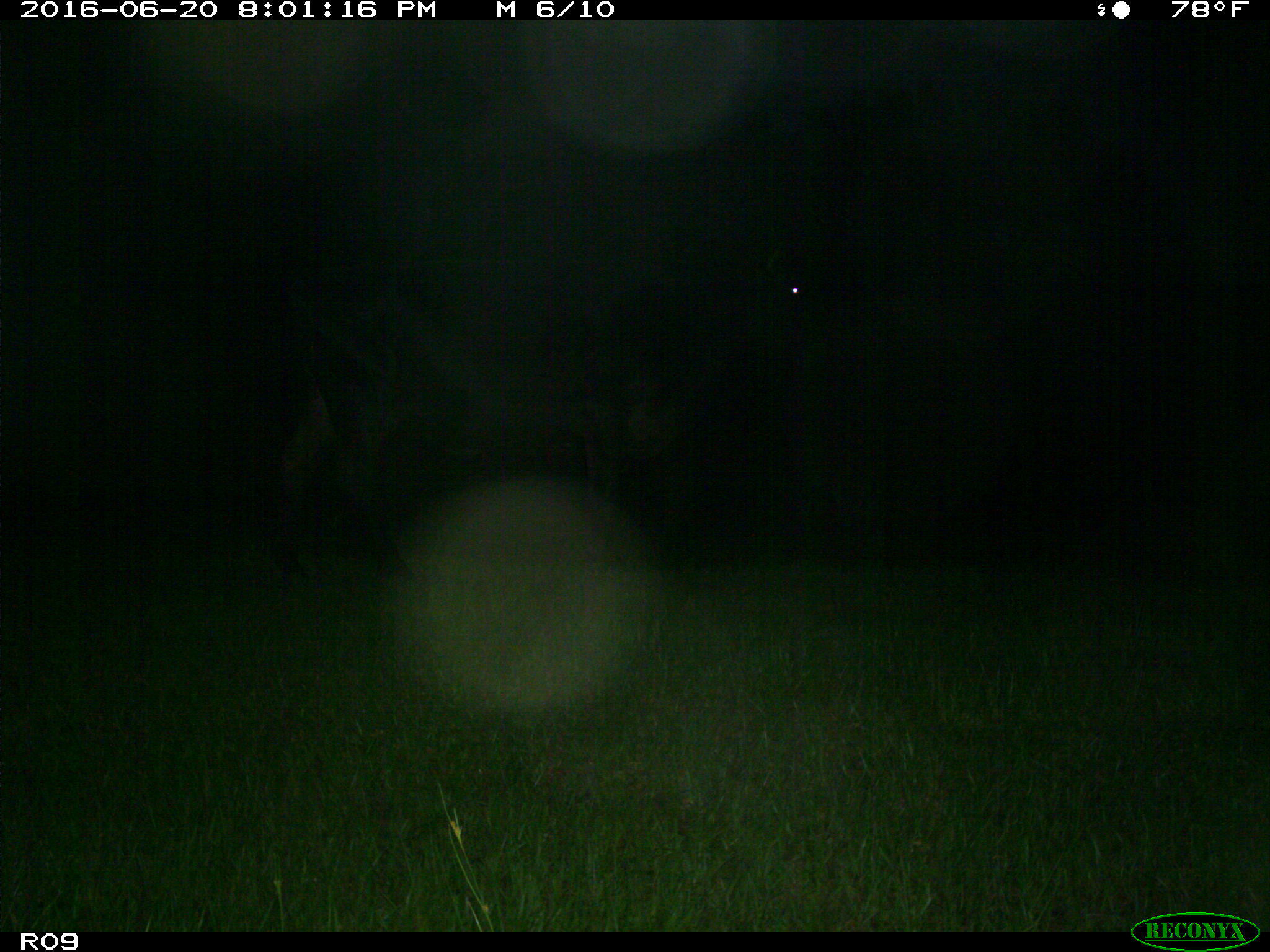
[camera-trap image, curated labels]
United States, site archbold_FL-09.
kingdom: Animalia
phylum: Chordata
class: Mammalia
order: Artiodactyla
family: Bovidae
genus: Bos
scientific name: Bos taurus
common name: domestic cow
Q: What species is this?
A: Bos taurus (domestic cow).